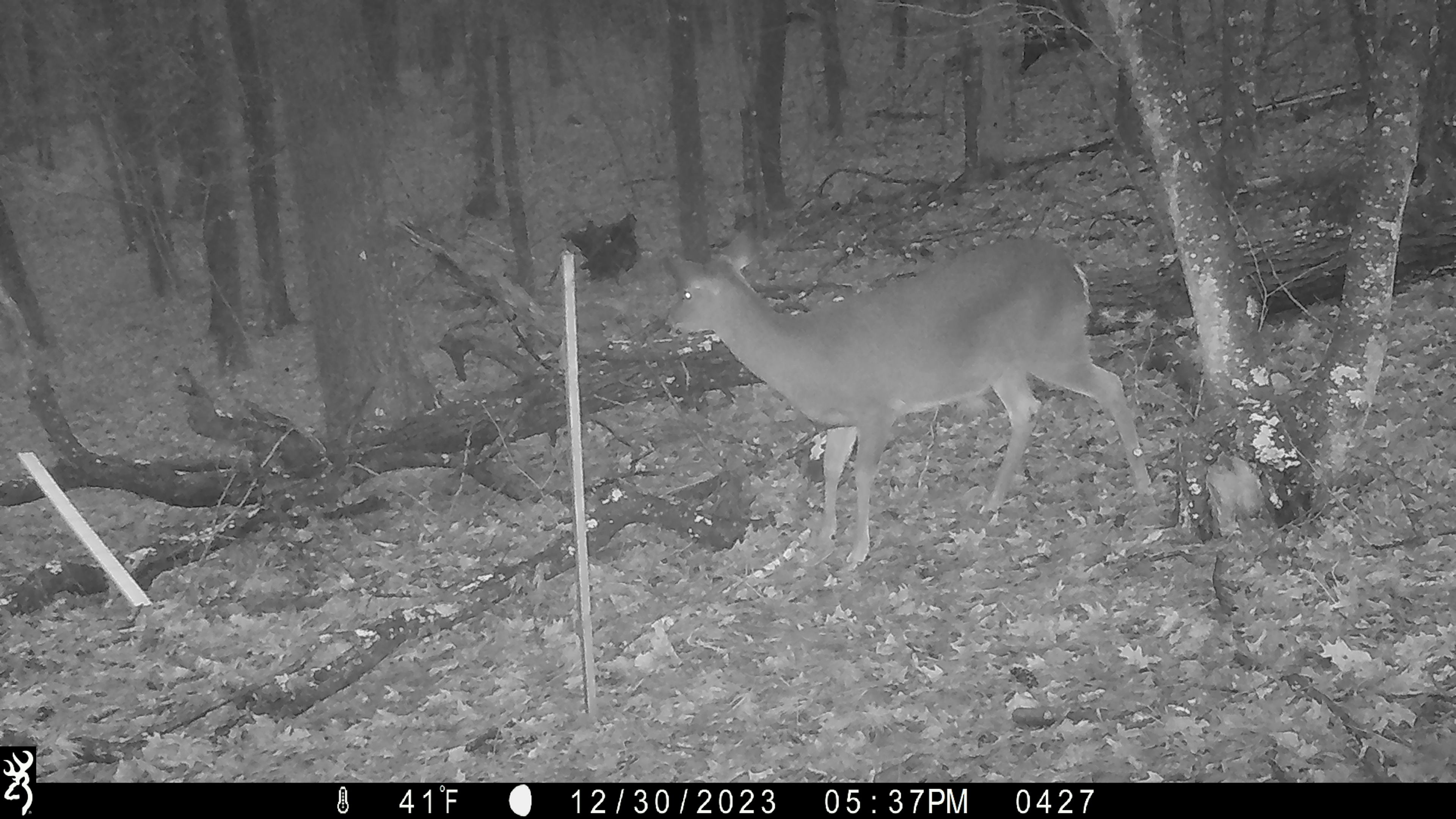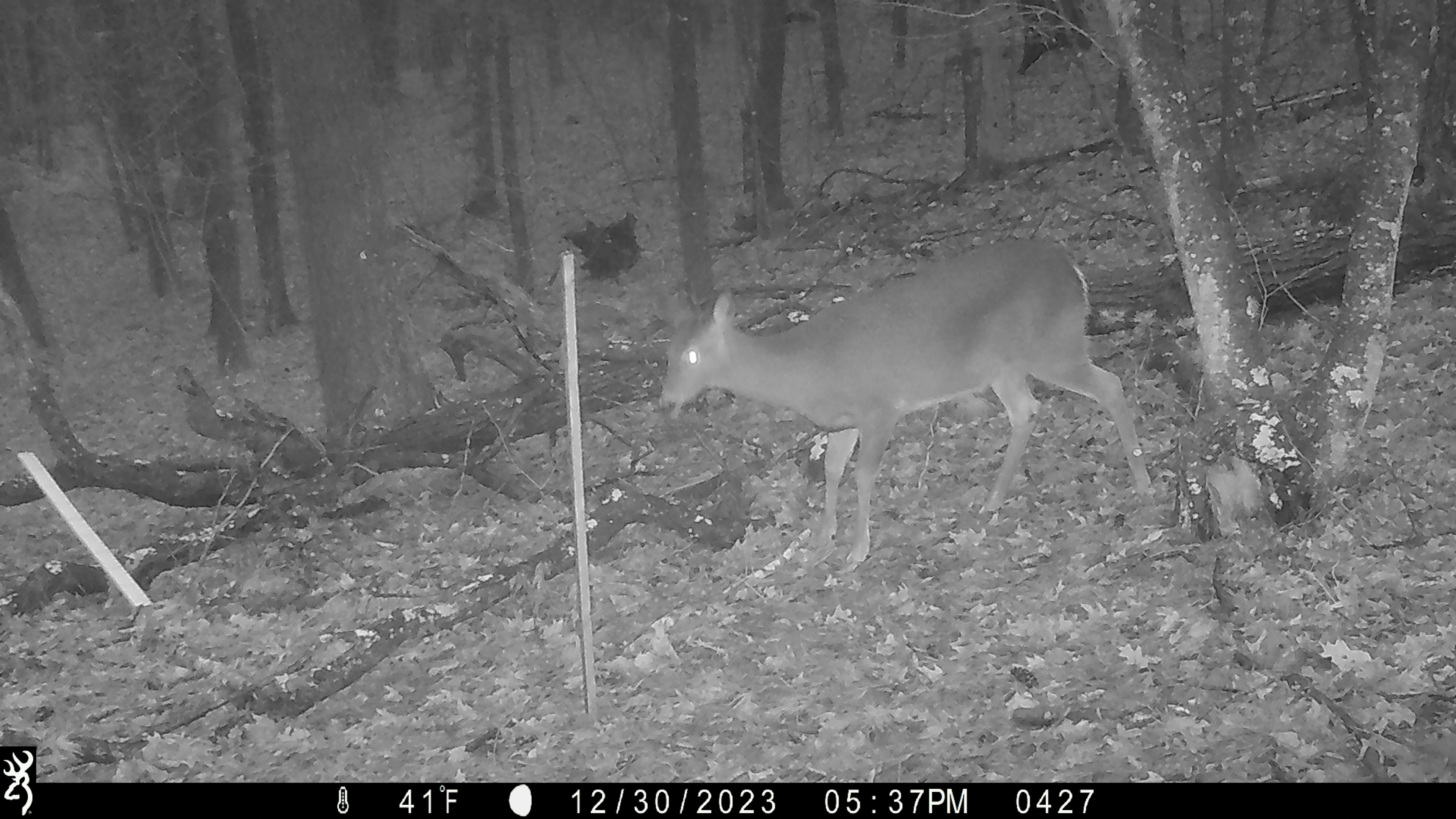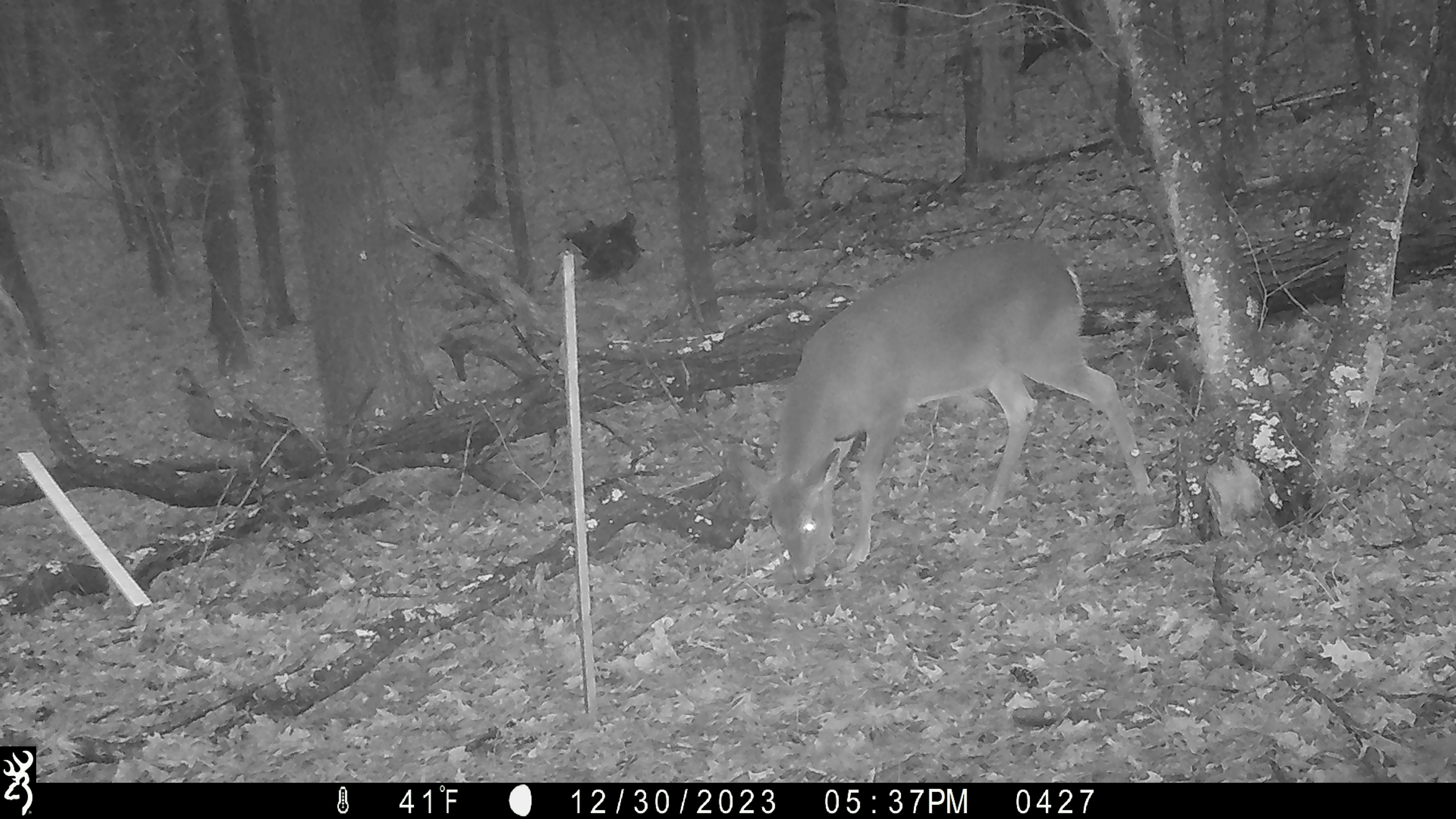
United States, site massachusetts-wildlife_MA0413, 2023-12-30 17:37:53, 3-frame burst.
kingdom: Animalia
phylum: Chordata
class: Mammalia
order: Artiodactyla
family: Cervidae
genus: Odocoileus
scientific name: Odocoileus virginianus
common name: white-tailed deer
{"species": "white-tailed deer (Odocoileus virginianus)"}